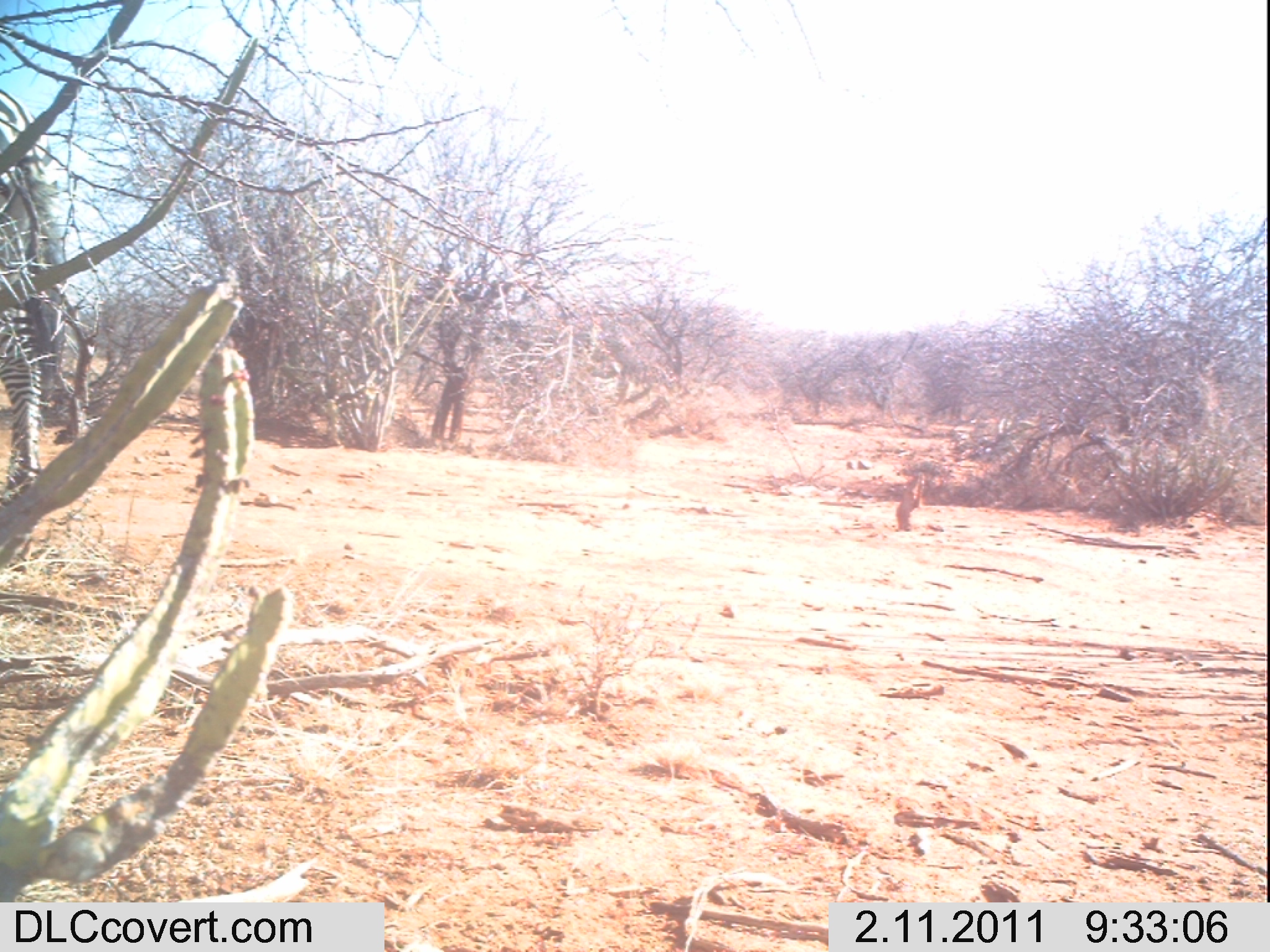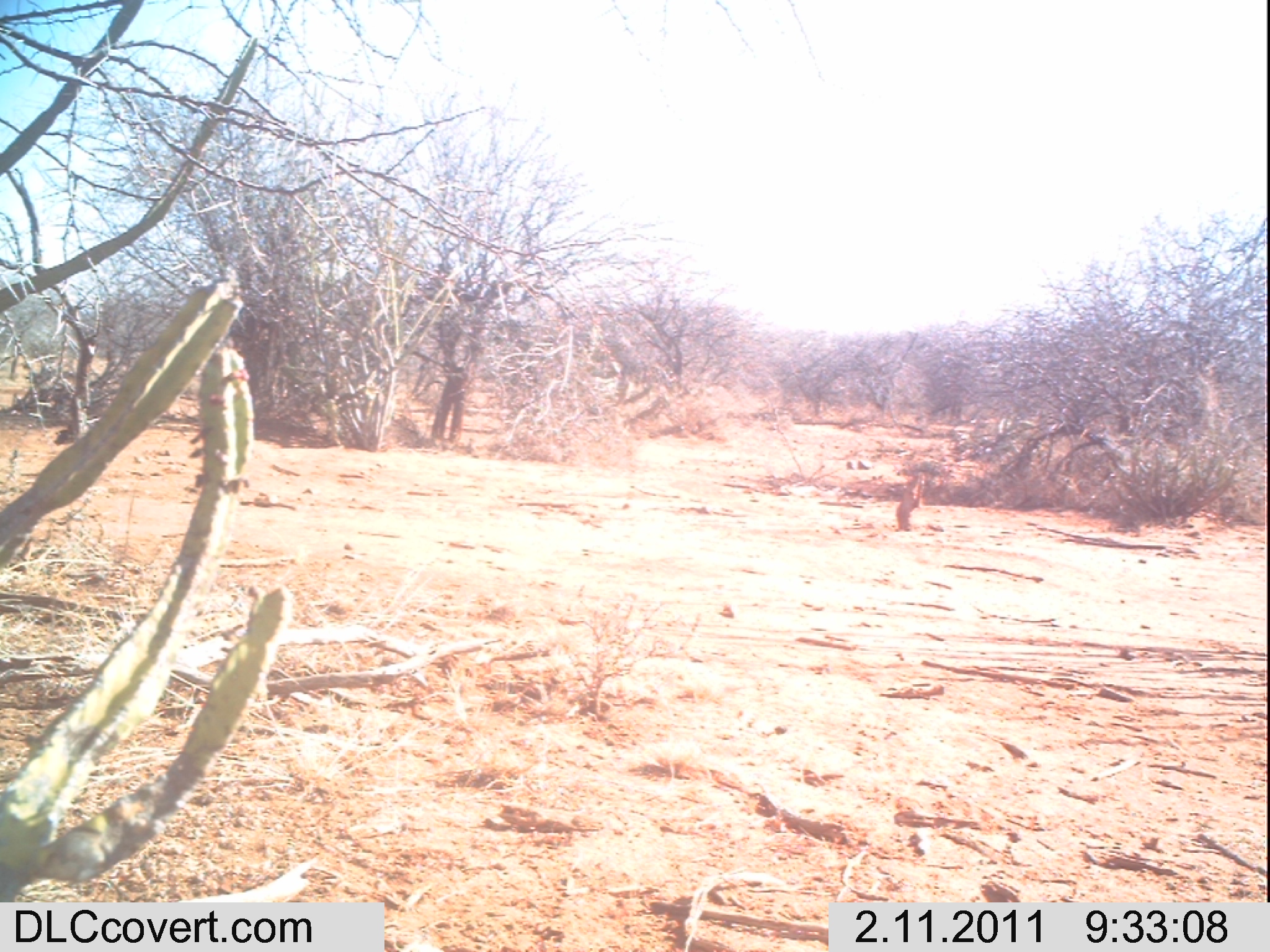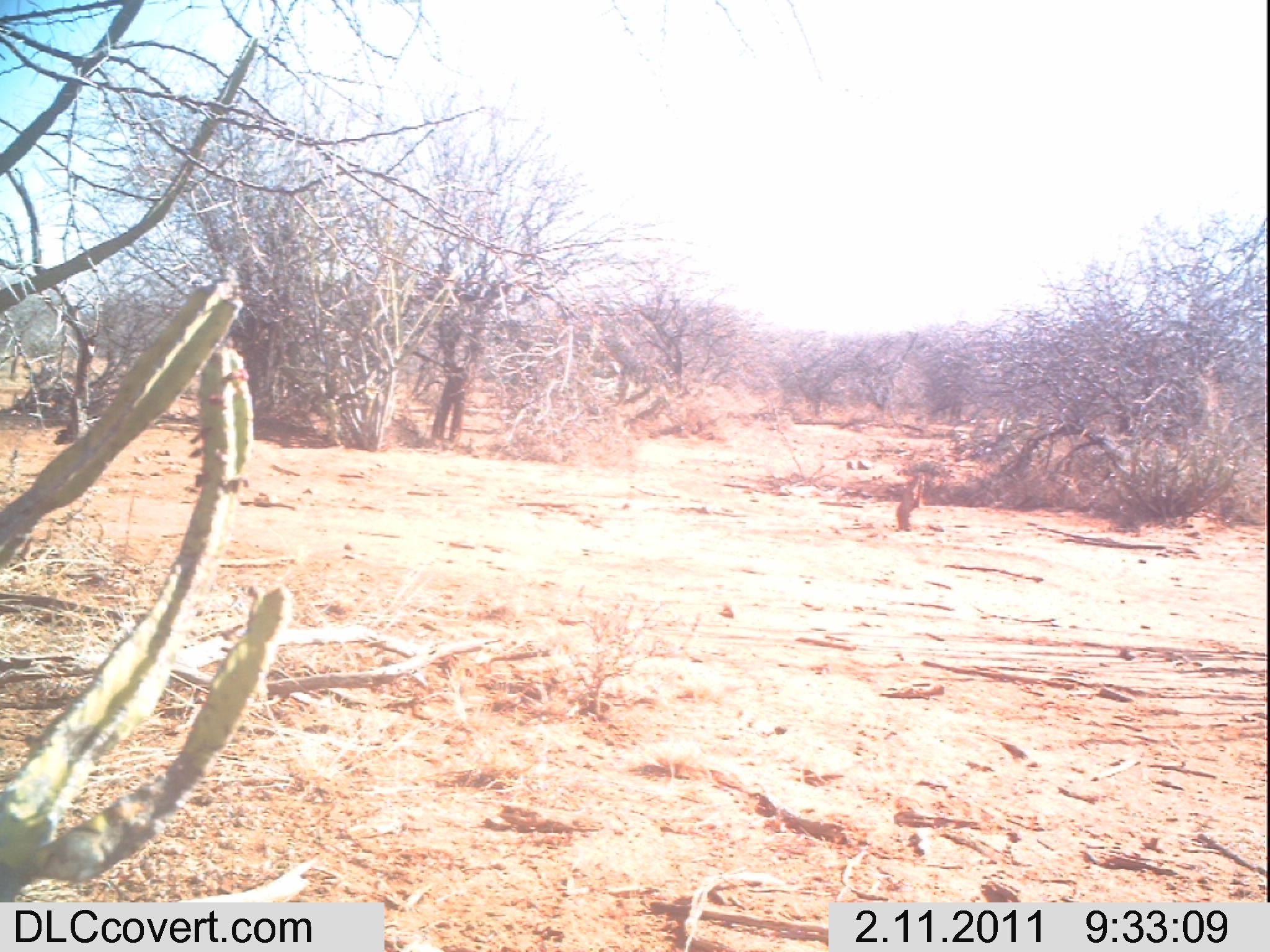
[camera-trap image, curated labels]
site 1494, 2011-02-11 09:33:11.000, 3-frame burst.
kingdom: Animalia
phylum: Chordata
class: Mammalia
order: Perissodactyla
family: Equidae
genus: Equus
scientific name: Equus quagga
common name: plains zebra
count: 2